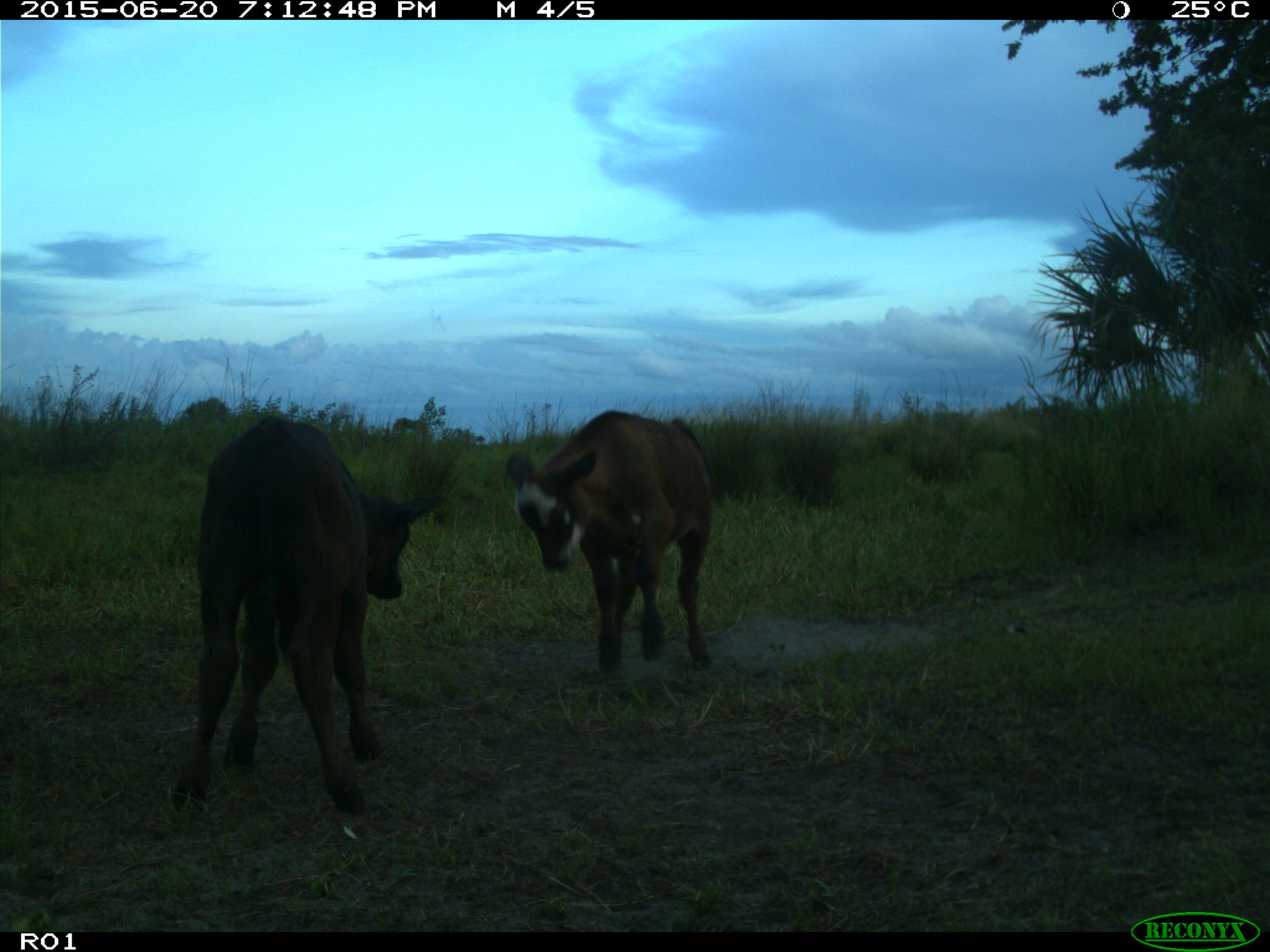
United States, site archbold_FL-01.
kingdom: Animalia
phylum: Chordata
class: Mammalia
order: Artiodactyla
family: Bovidae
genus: Bos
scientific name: Bos taurus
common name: domestic cow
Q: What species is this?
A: Bos taurus (domestic cow).